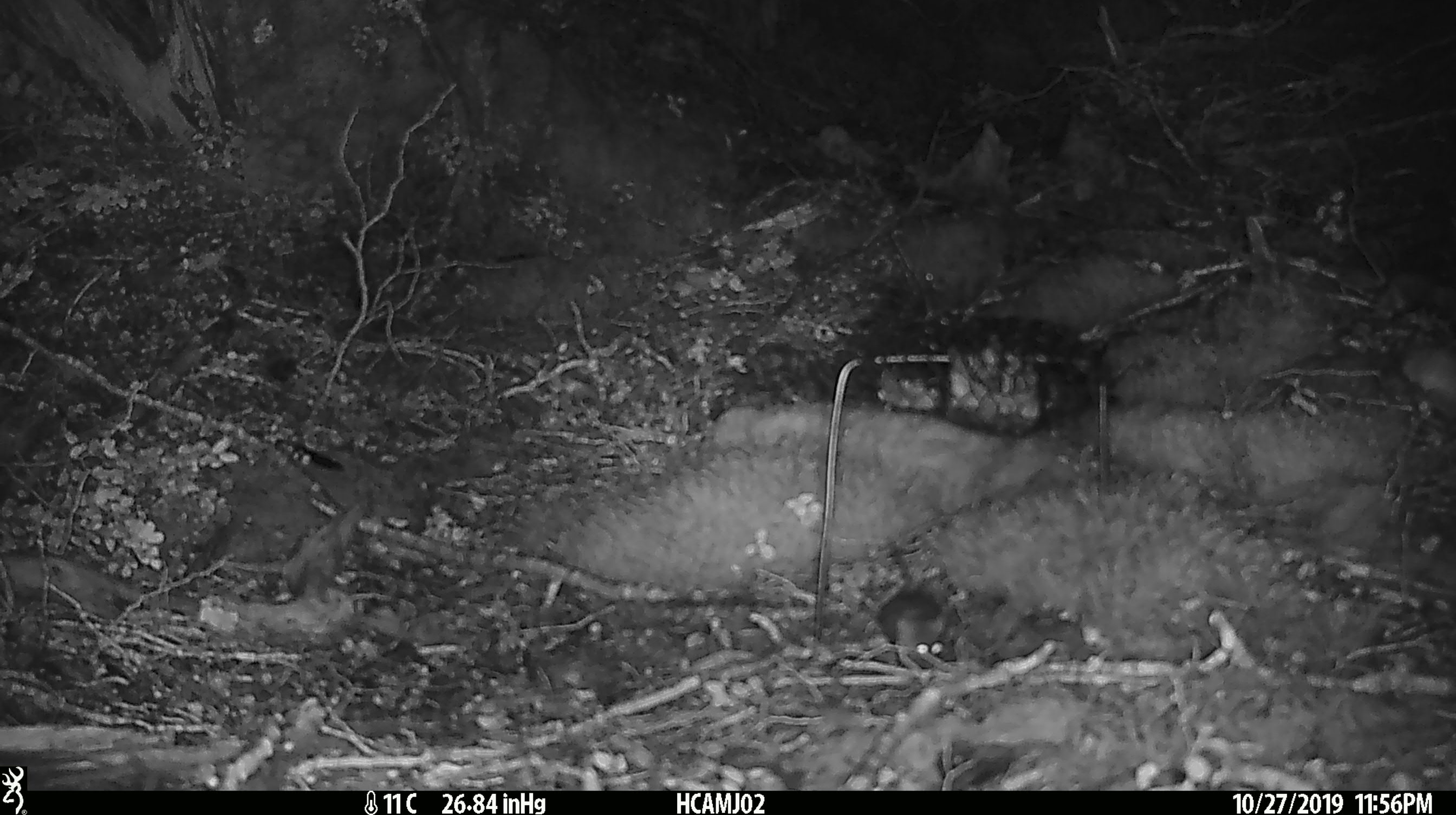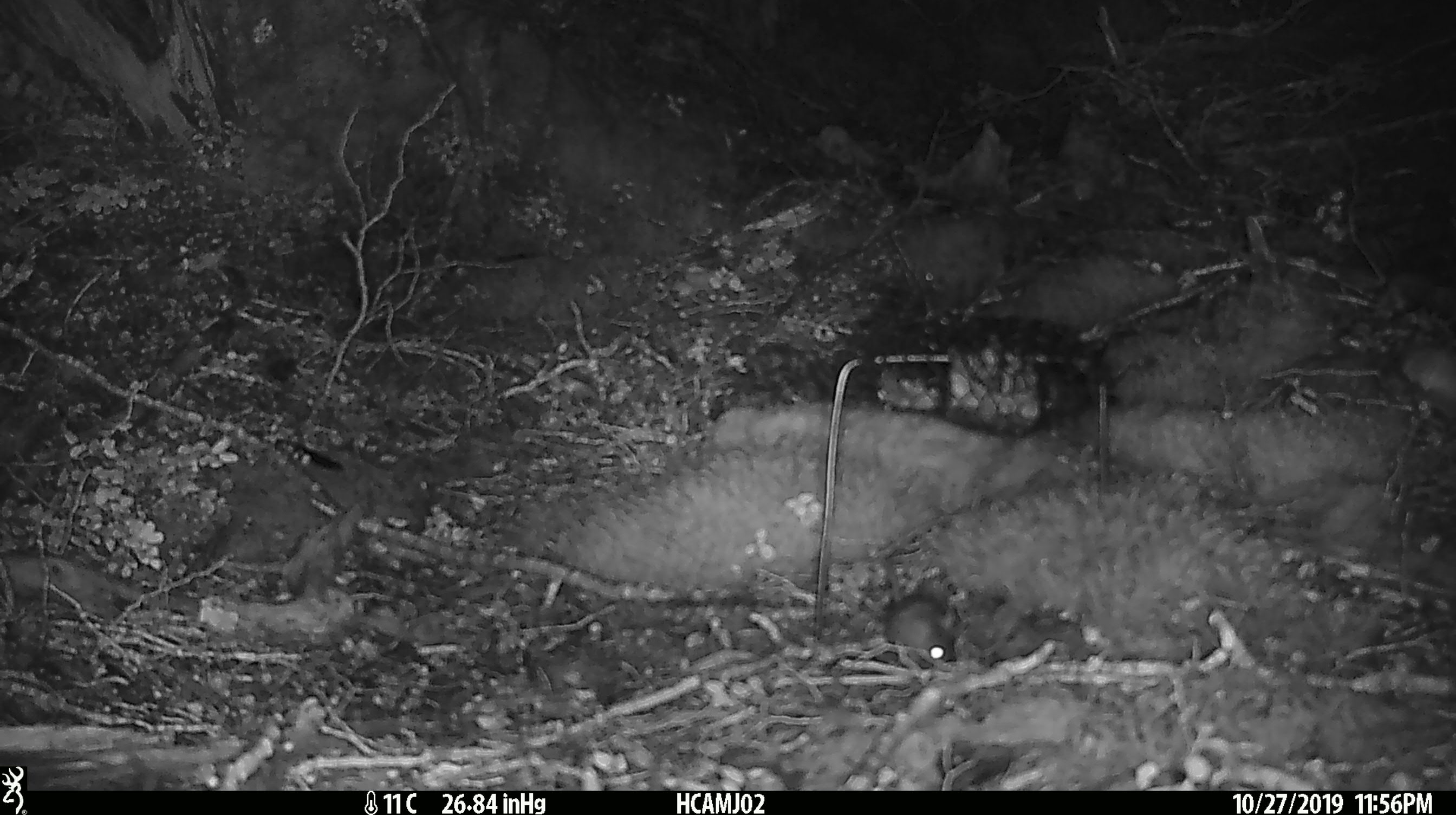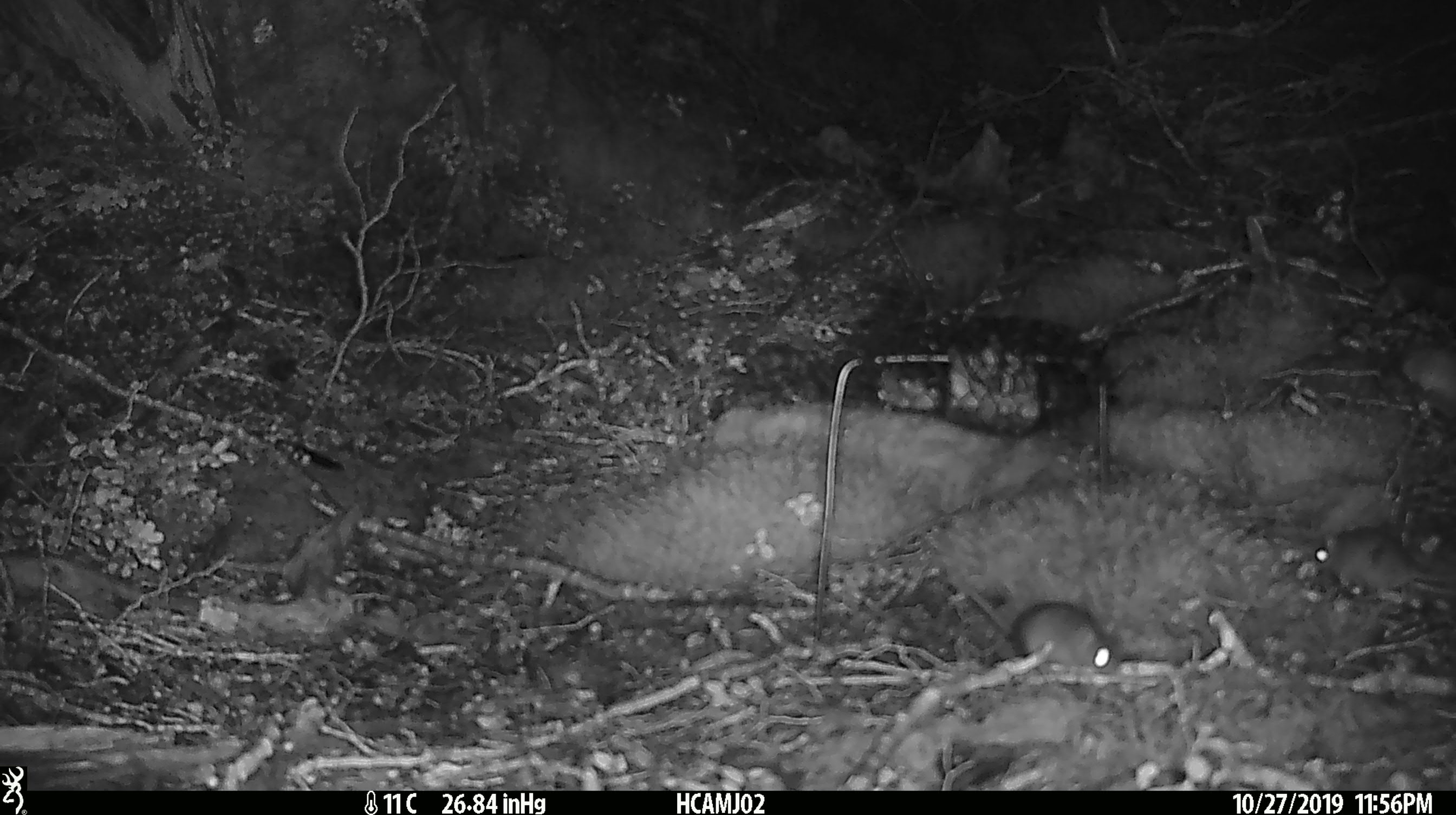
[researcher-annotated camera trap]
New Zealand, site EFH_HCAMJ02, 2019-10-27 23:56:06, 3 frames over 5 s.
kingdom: Animalia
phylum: Chordata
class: Mammalia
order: Rodentia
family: Muridae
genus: Mus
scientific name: Mus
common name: mouse